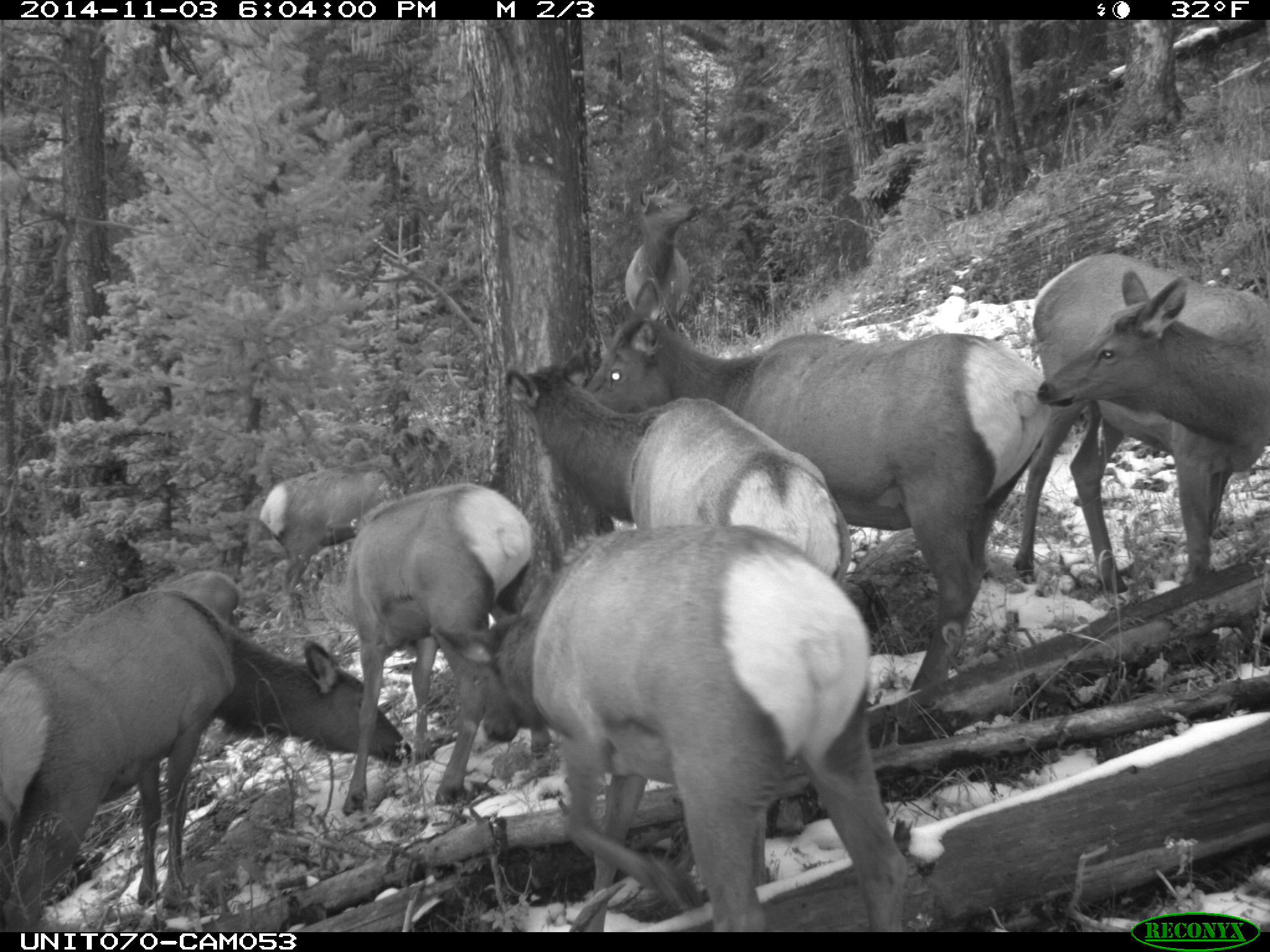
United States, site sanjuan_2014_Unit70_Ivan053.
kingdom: Animalia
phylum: Chordata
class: Mammalia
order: Artiodactyla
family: Cervidae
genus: Cervus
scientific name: Cervus elaphus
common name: red deer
Cervus elaphus (red deer).